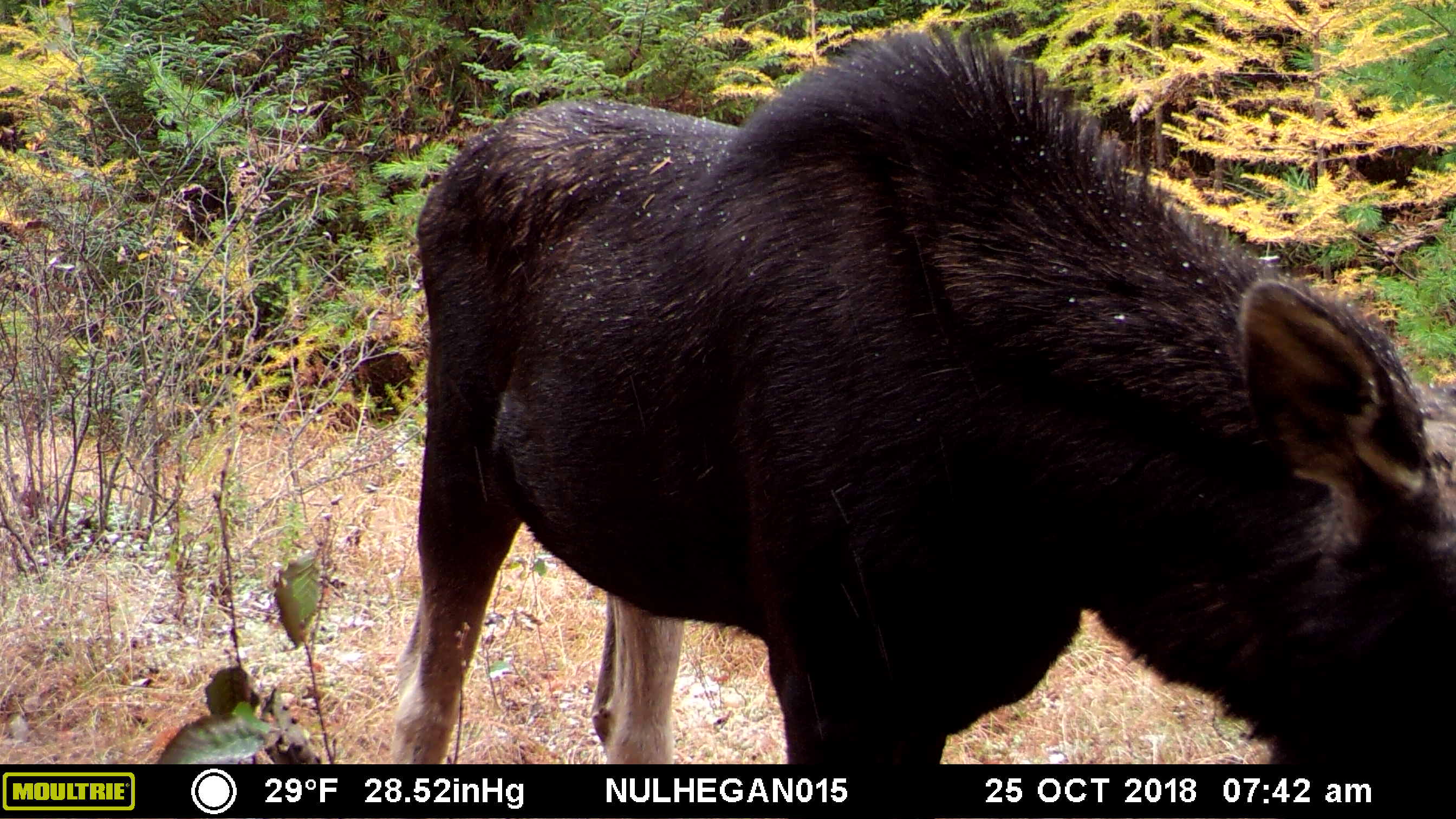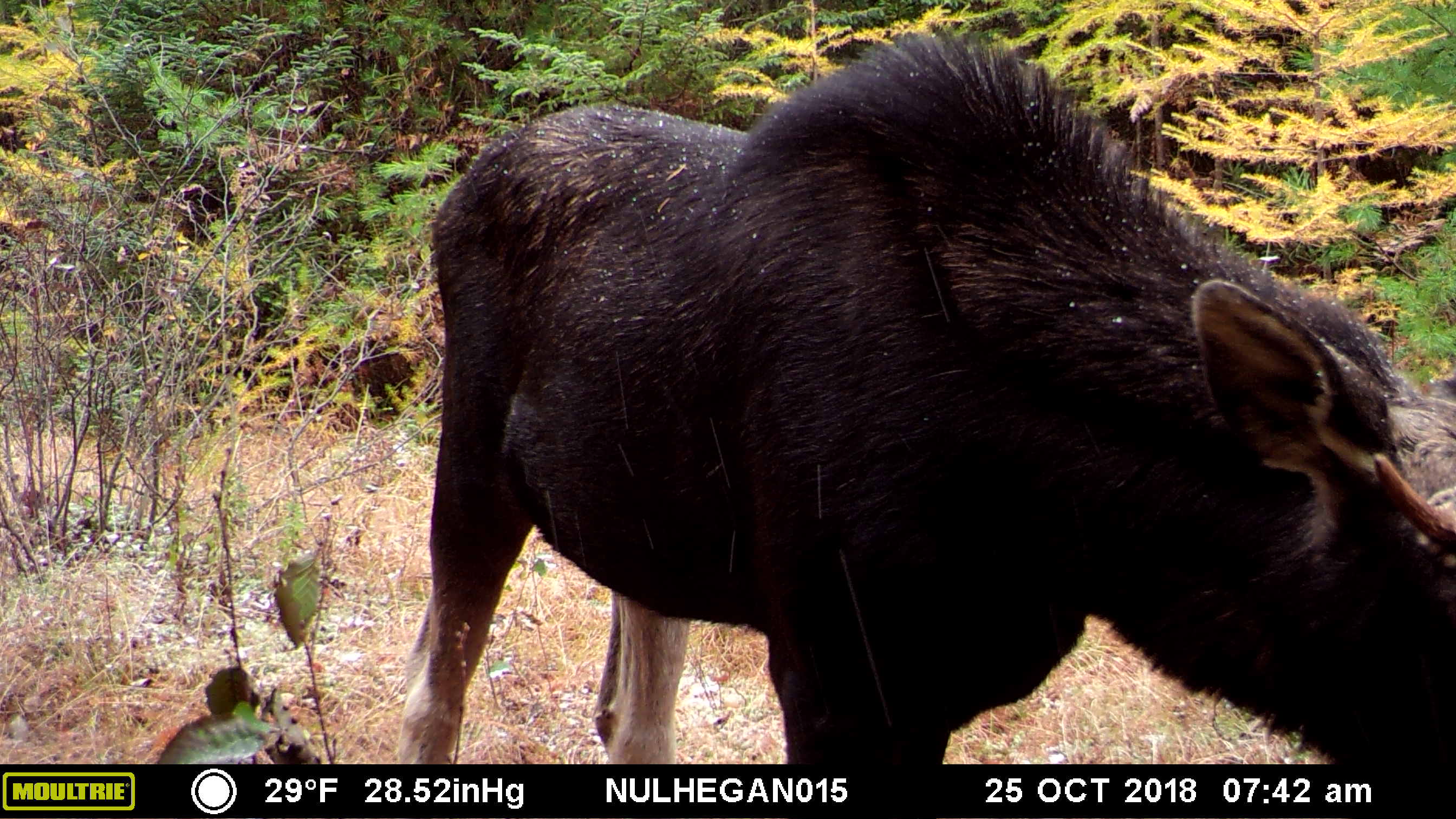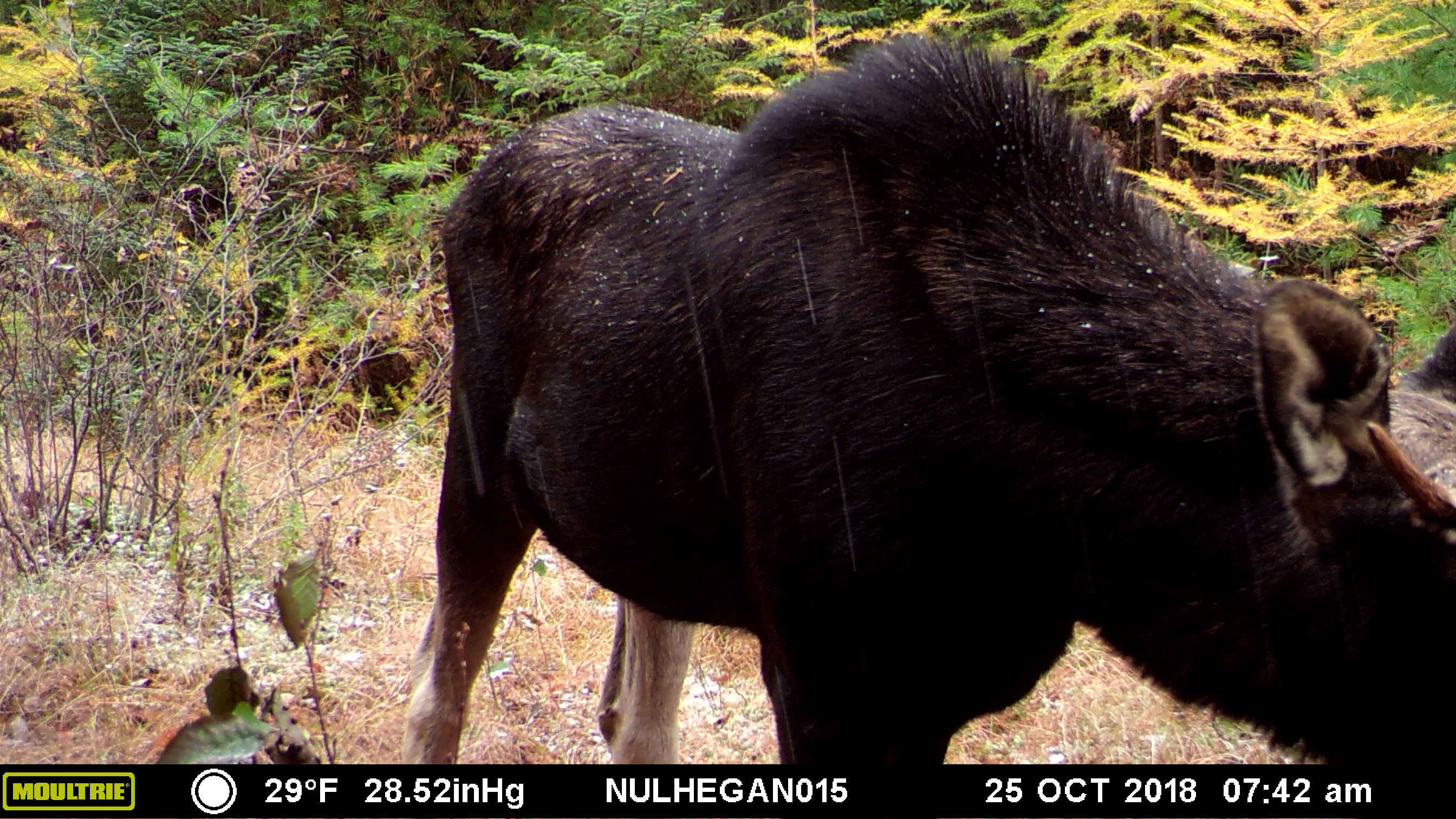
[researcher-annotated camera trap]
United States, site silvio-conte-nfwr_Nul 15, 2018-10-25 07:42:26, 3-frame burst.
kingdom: Animalia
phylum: Chordata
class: Mammalia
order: Artiodactyla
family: Cervidae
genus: Alces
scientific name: Alces alces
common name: moose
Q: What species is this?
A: Moose (Alces alces).